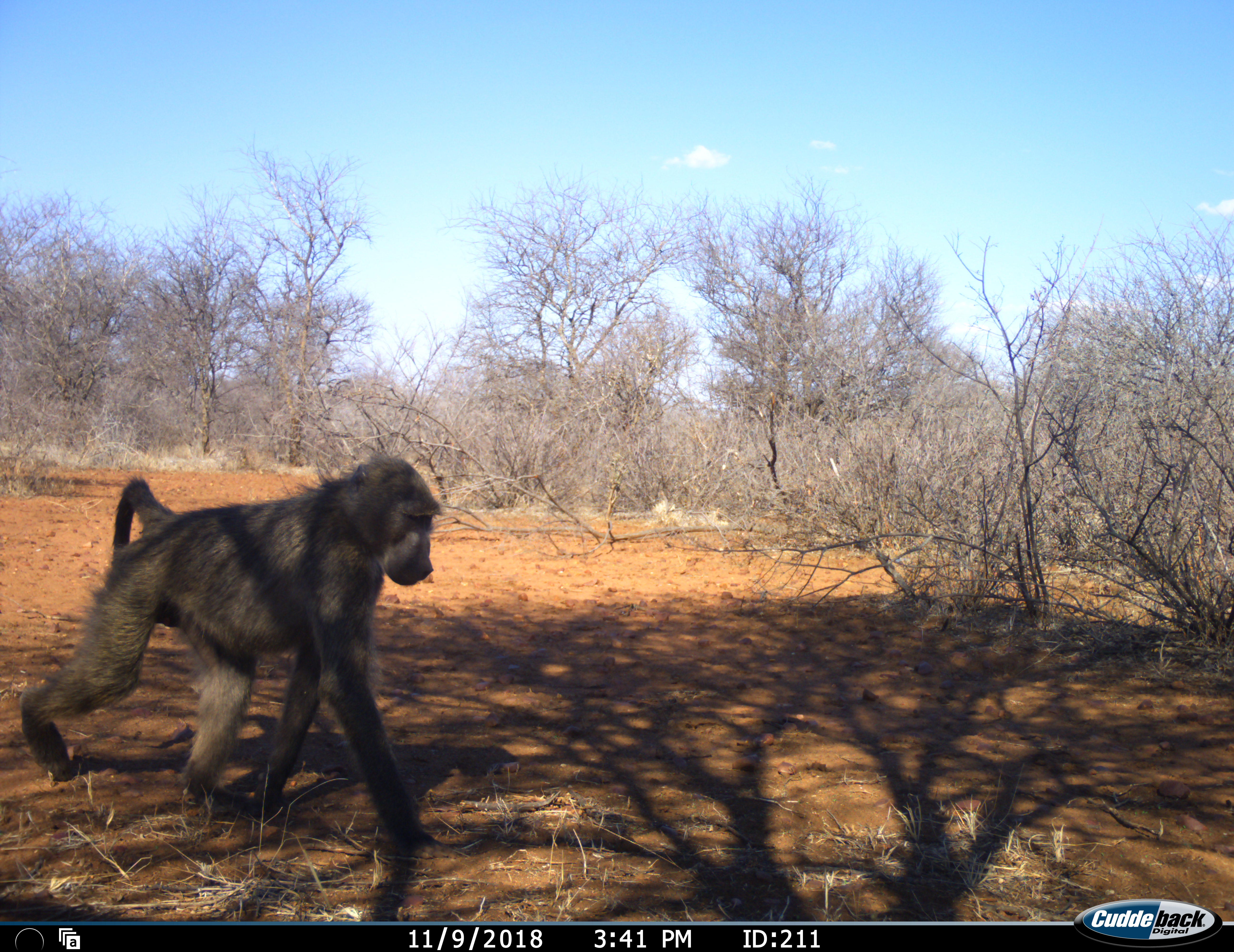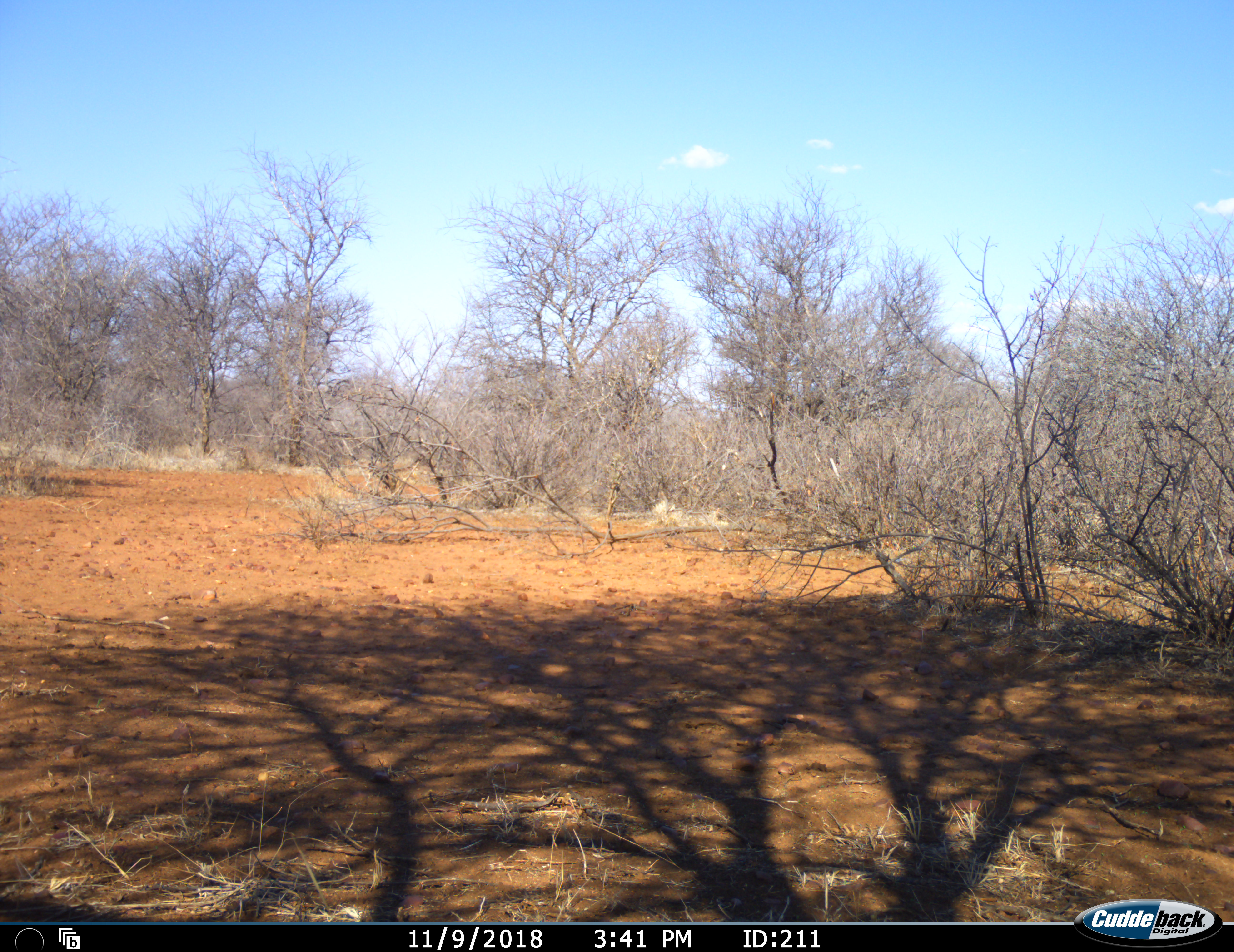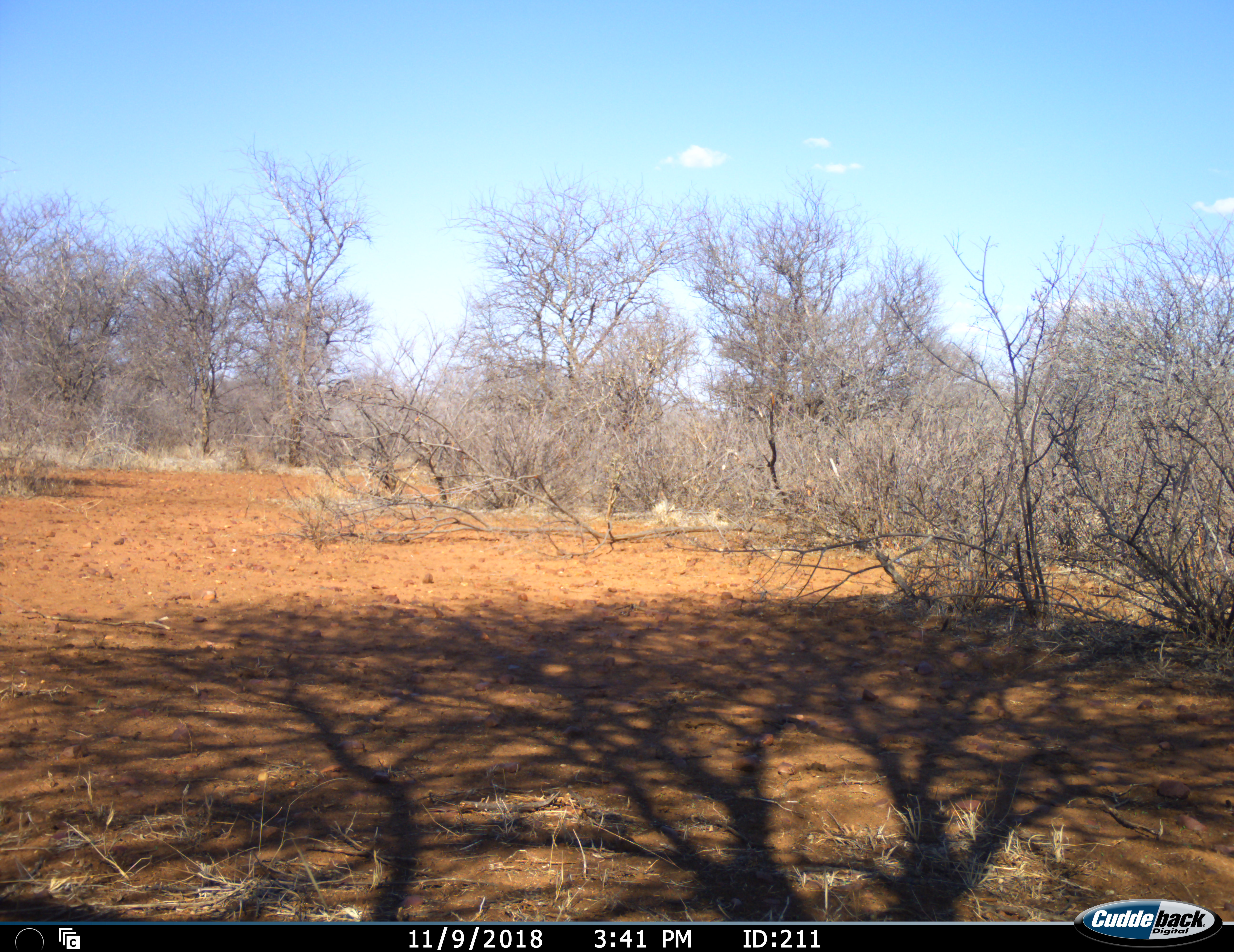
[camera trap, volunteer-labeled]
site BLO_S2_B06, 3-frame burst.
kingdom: Animalia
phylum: Chordata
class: Mammalia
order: Primates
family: Cercopithecidae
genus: Papio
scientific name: Papio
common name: baboon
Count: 1.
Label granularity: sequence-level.